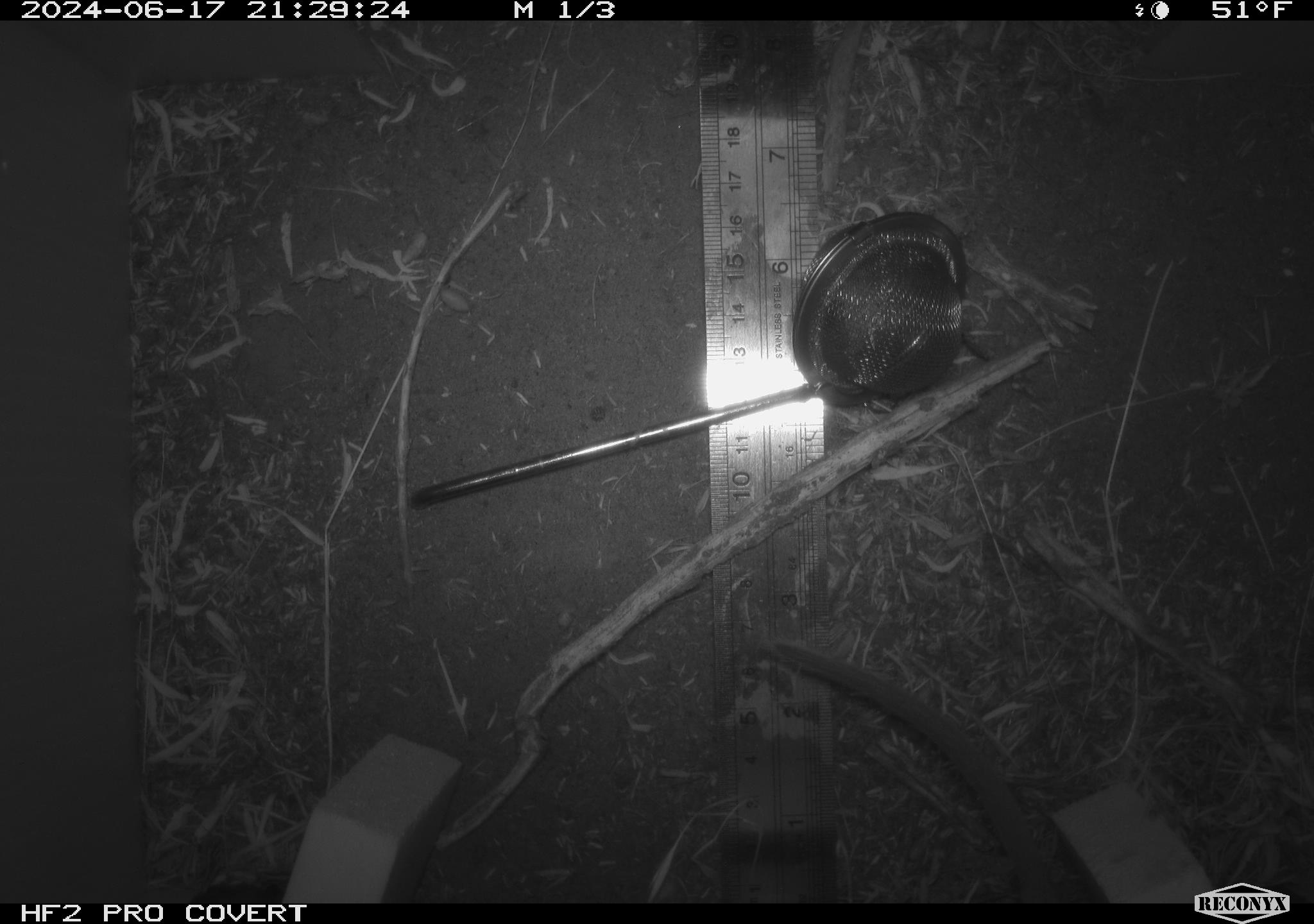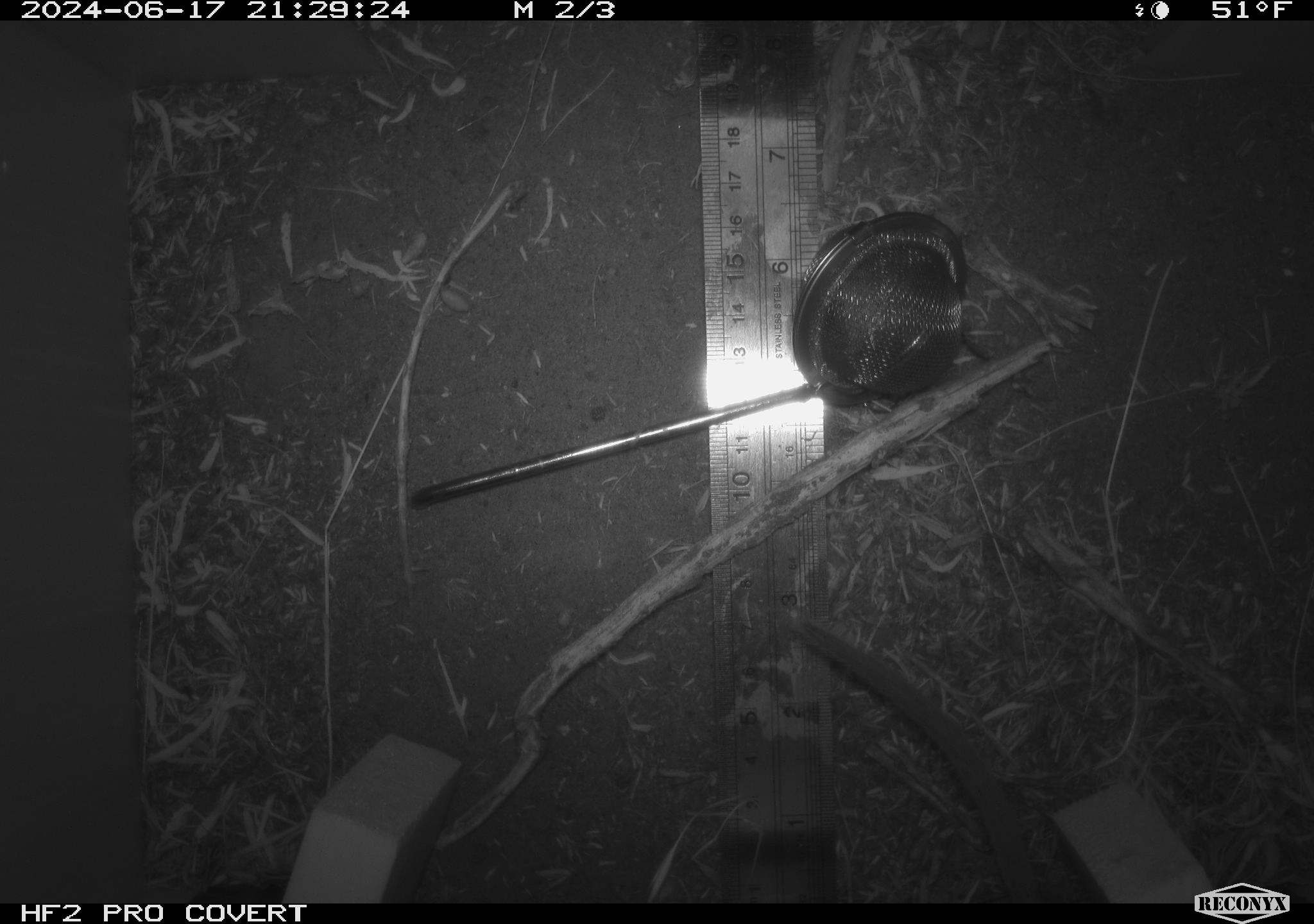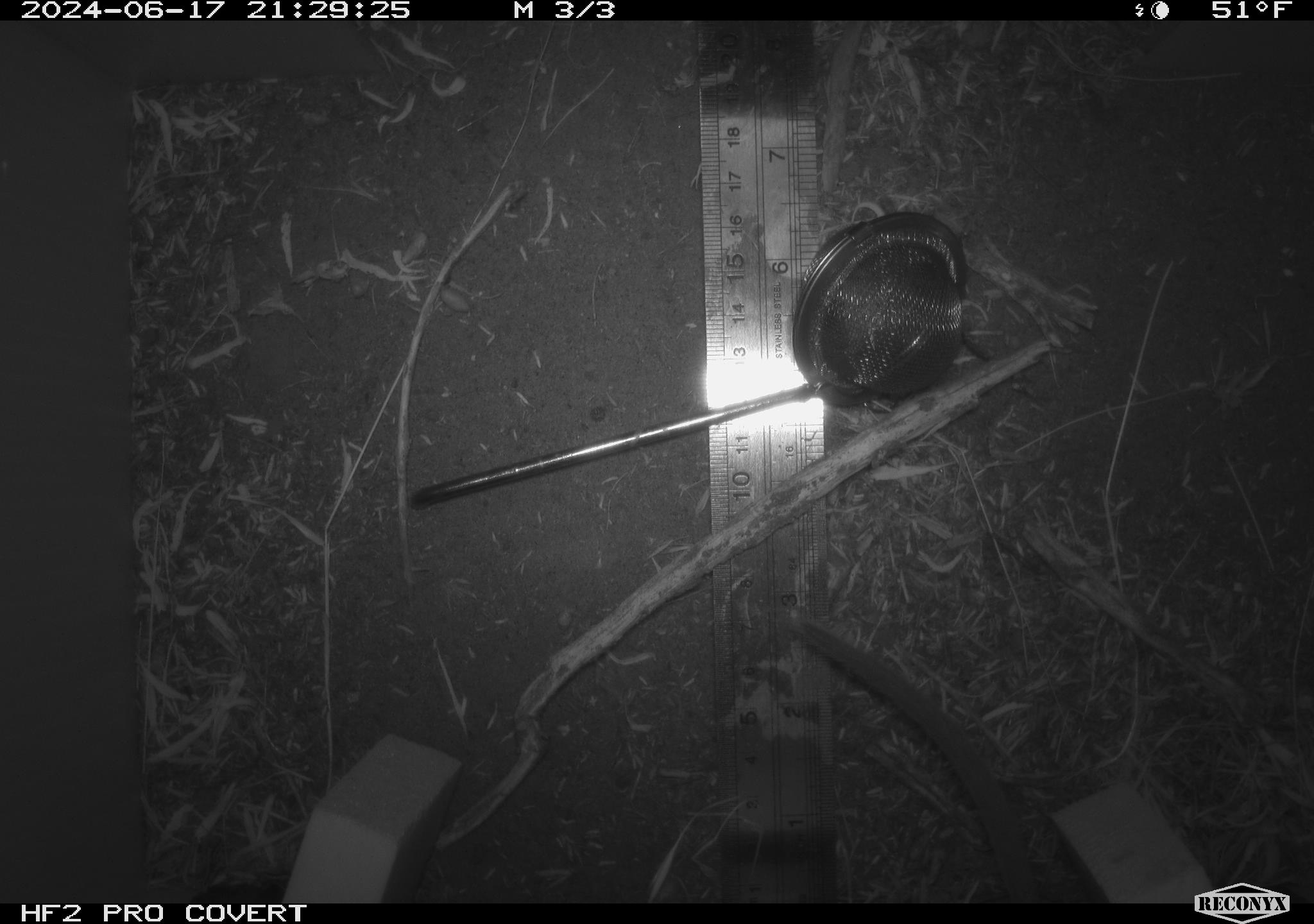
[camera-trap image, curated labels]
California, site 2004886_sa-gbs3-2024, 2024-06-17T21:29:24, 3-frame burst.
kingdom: Animalia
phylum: Chordata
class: Mammalia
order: Rodentia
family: Cricetidae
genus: Neotoma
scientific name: Neotoma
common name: pack rat or woodrat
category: neotoma species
Neotoma species (pack rat or woodrat) (Neotoma).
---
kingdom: Animalia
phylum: Chordata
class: Mammalia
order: Rodentia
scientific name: Rodentia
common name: woodrat or rat or mouse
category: woodrat or rat or mouse species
Woodrat or rat or mouse species (woodrat or rat or mouse) (Rodentia).